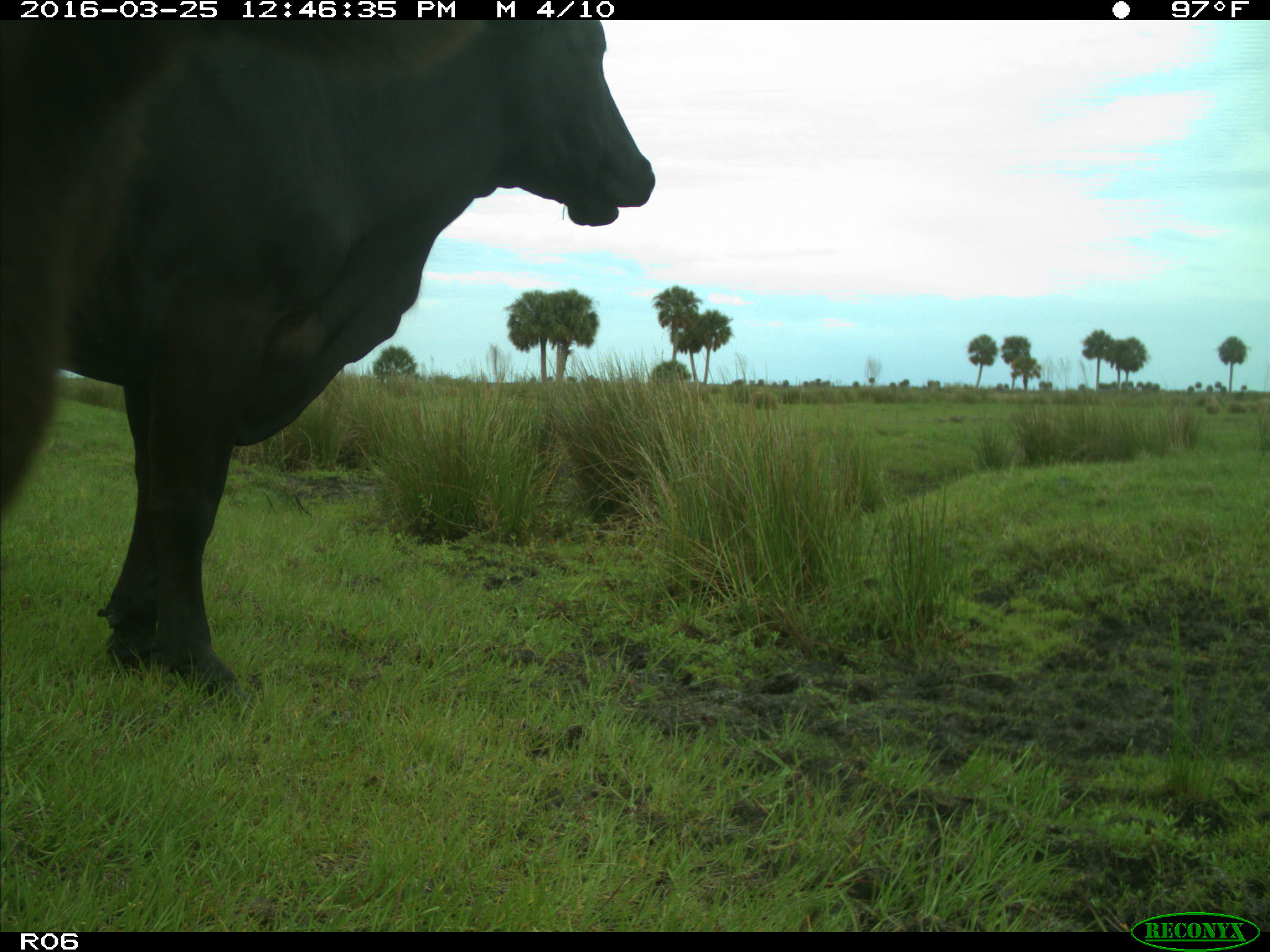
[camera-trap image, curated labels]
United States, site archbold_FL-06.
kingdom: Animalia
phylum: Chordata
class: Mammalia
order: Artiodactyla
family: Bovidae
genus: Bos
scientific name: Bos taurus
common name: domestic cow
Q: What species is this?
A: Bos taurus (domestic cow).